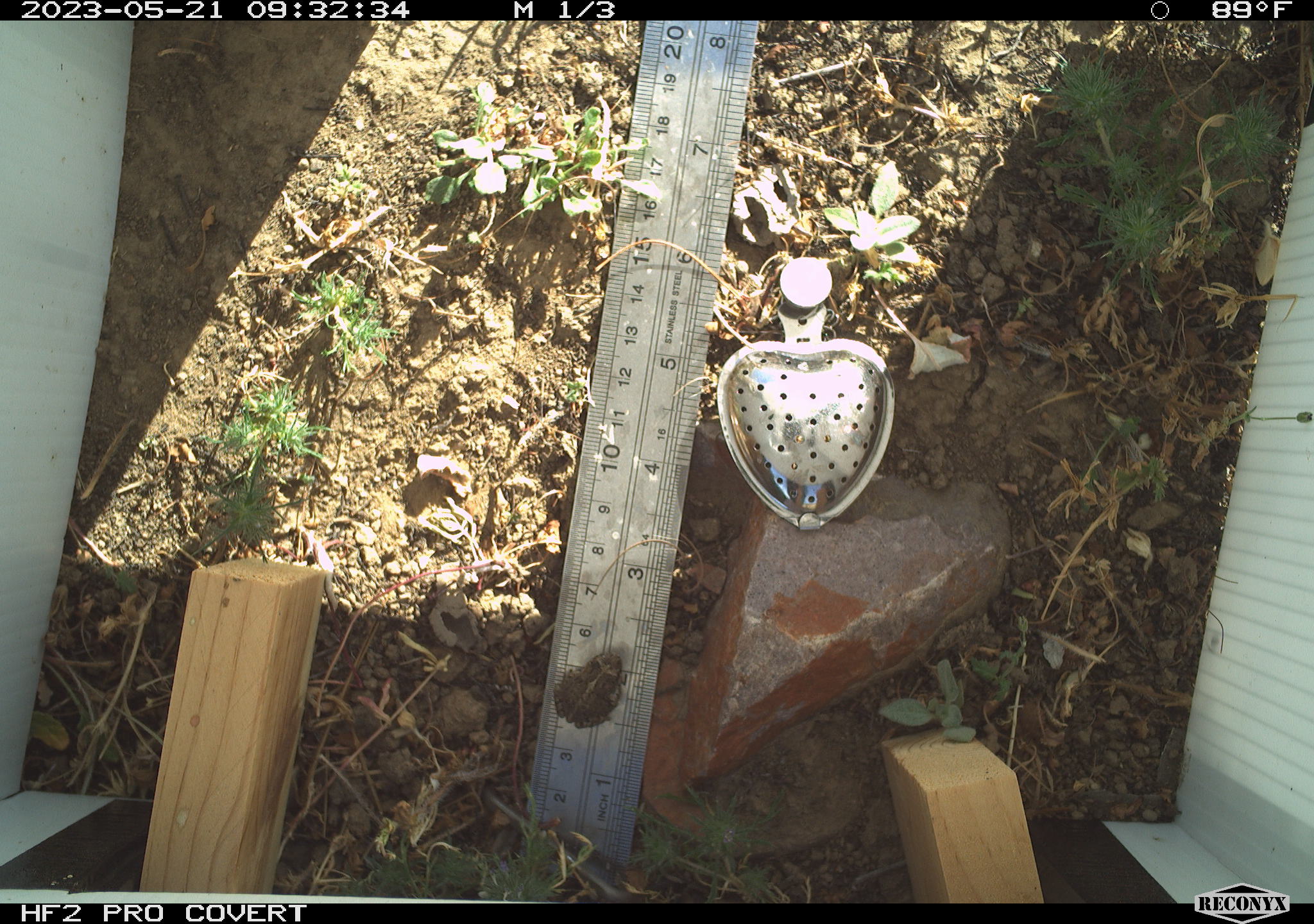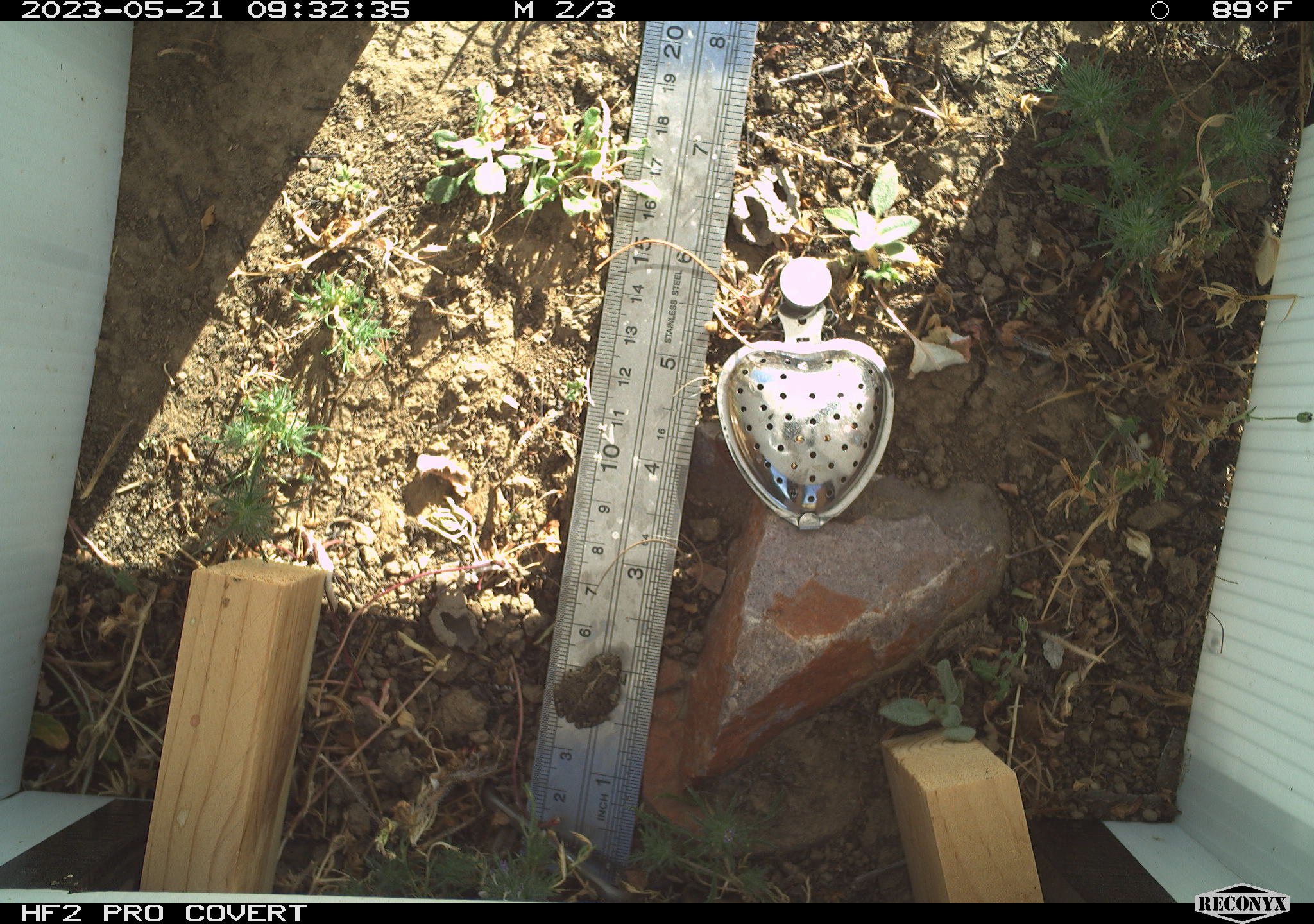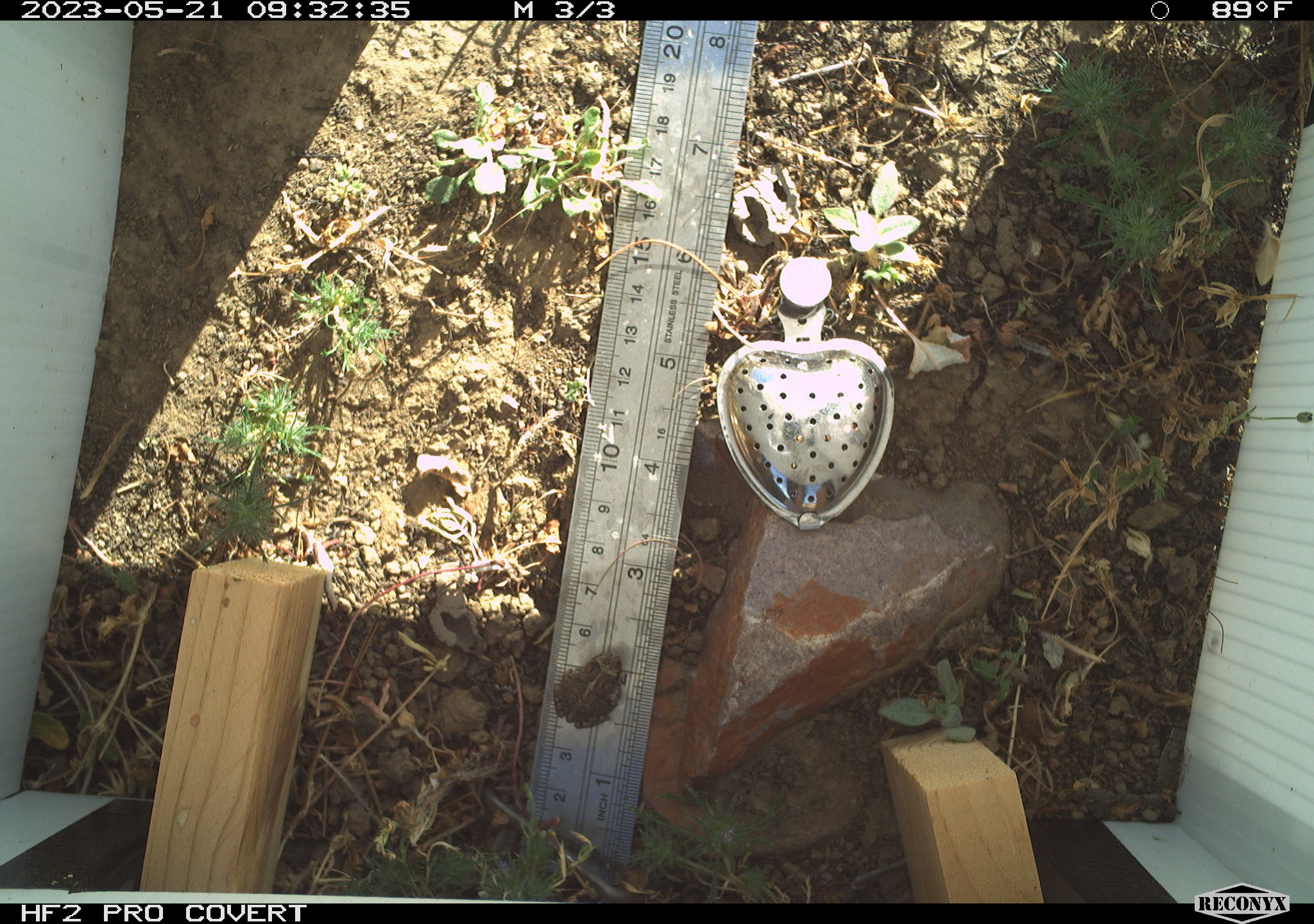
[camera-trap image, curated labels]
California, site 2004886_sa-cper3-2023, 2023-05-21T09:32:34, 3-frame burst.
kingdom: Animalia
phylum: Chordata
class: Amphibia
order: Anura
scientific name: Anura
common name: frogs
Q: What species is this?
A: Frogs (Anura).